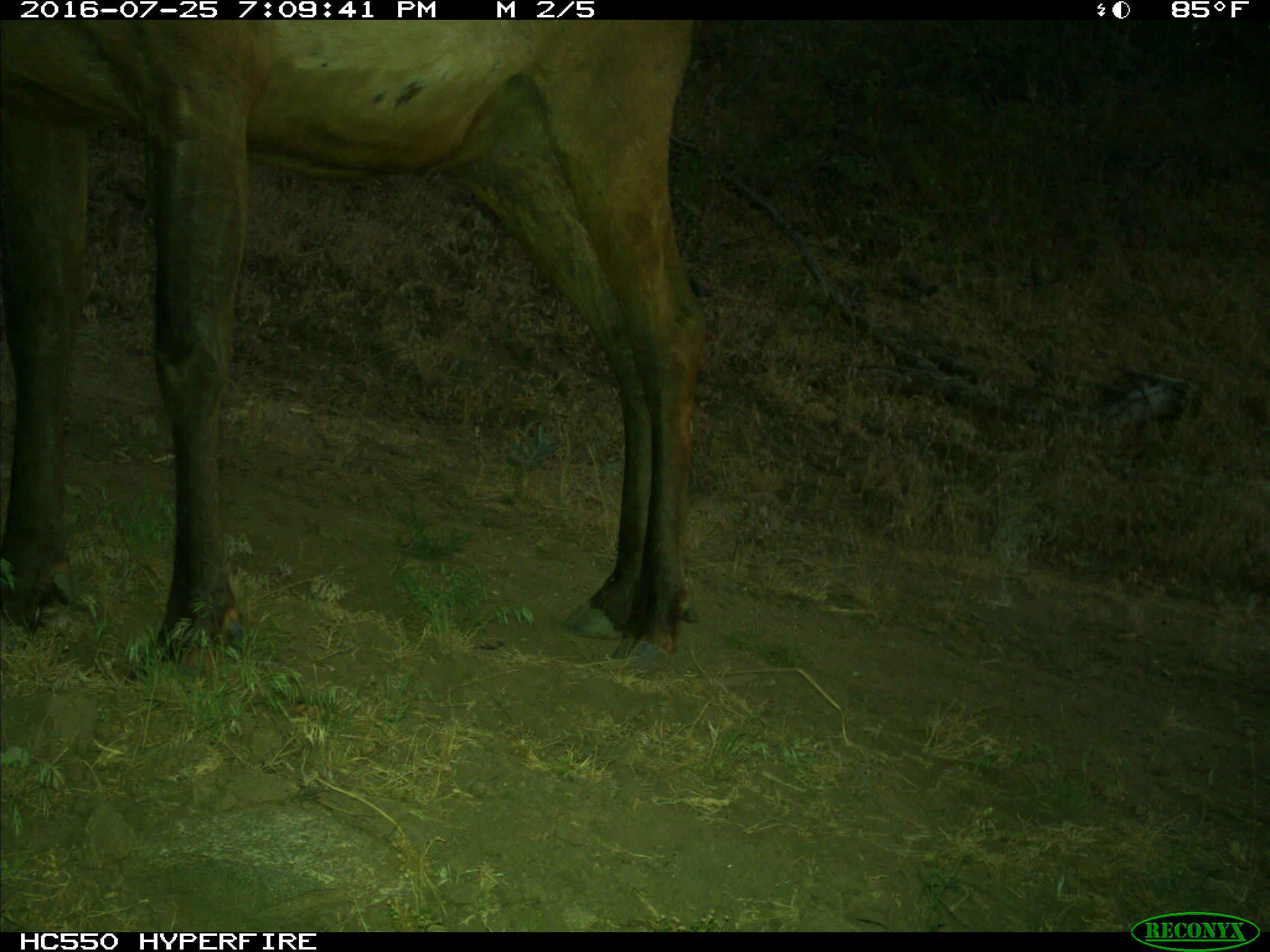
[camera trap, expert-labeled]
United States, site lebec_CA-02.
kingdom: Animalia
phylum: Chordata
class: Mammalia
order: Artiodactyla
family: Cervidae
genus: Cervus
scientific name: Cervus canadensis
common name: elk